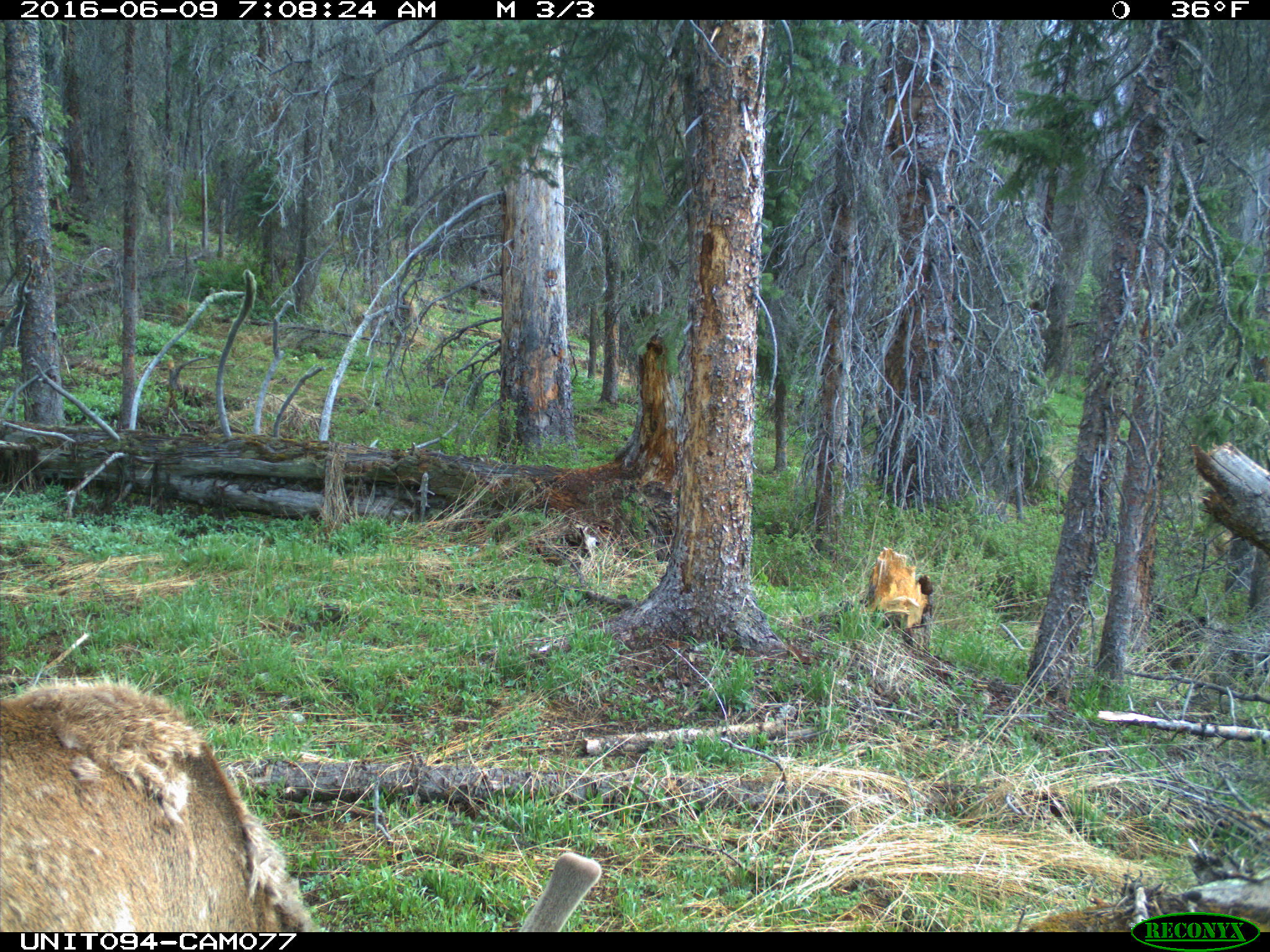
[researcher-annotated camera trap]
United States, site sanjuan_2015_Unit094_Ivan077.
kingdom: Animalia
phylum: Chordata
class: Mammalia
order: Artiodactyla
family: Cervidae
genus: Cervus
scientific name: Cervus elaphus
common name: red deer